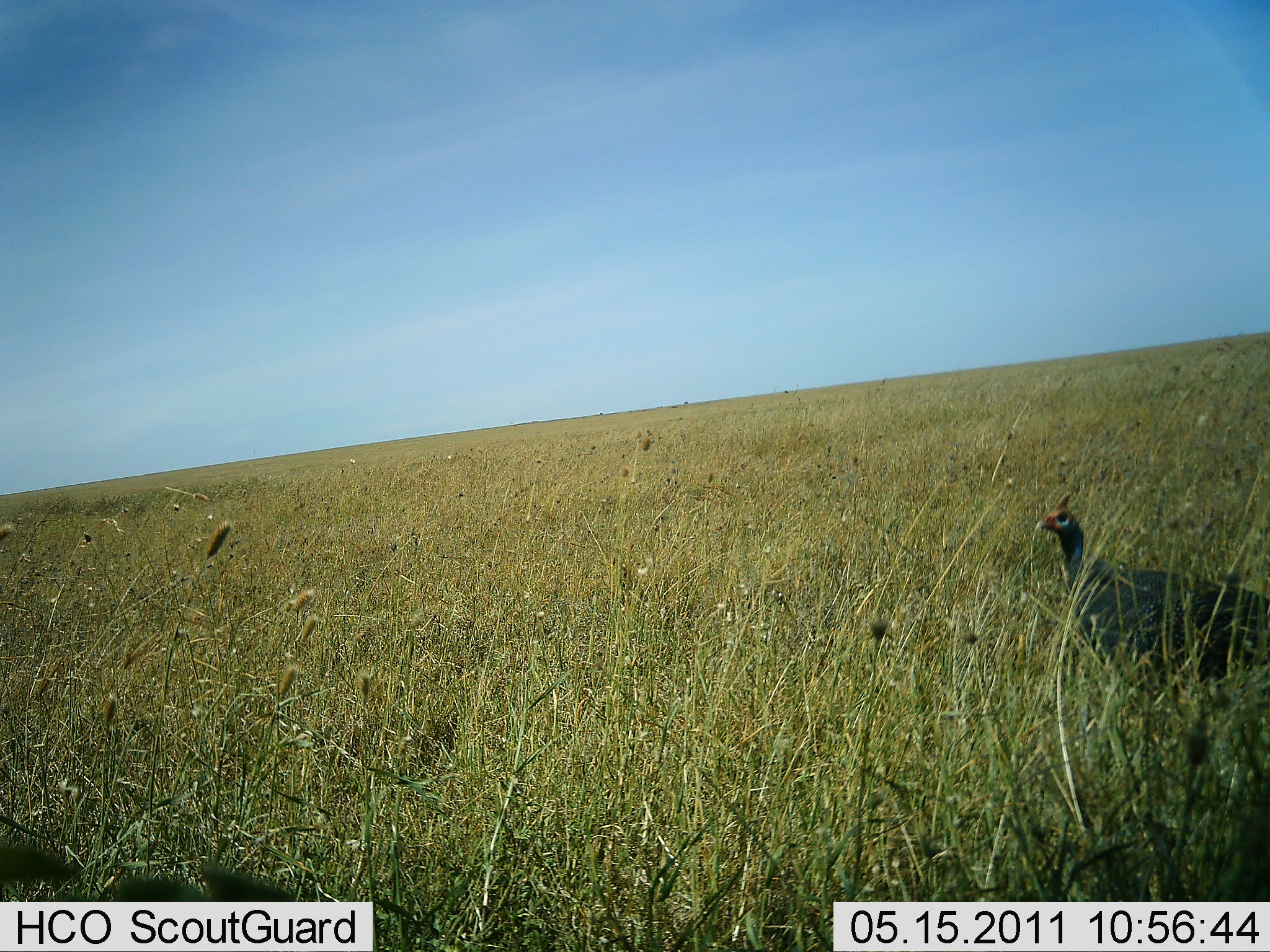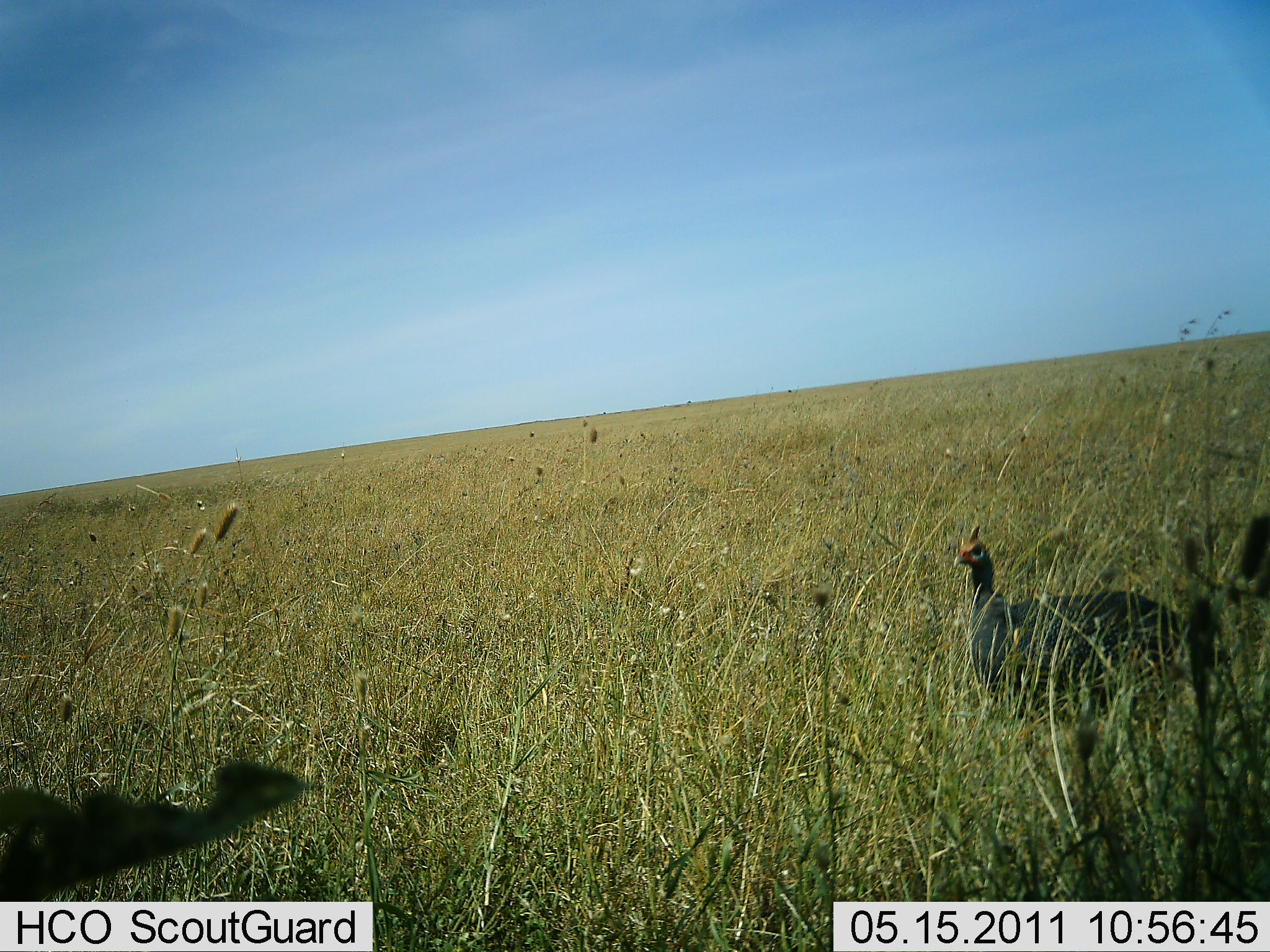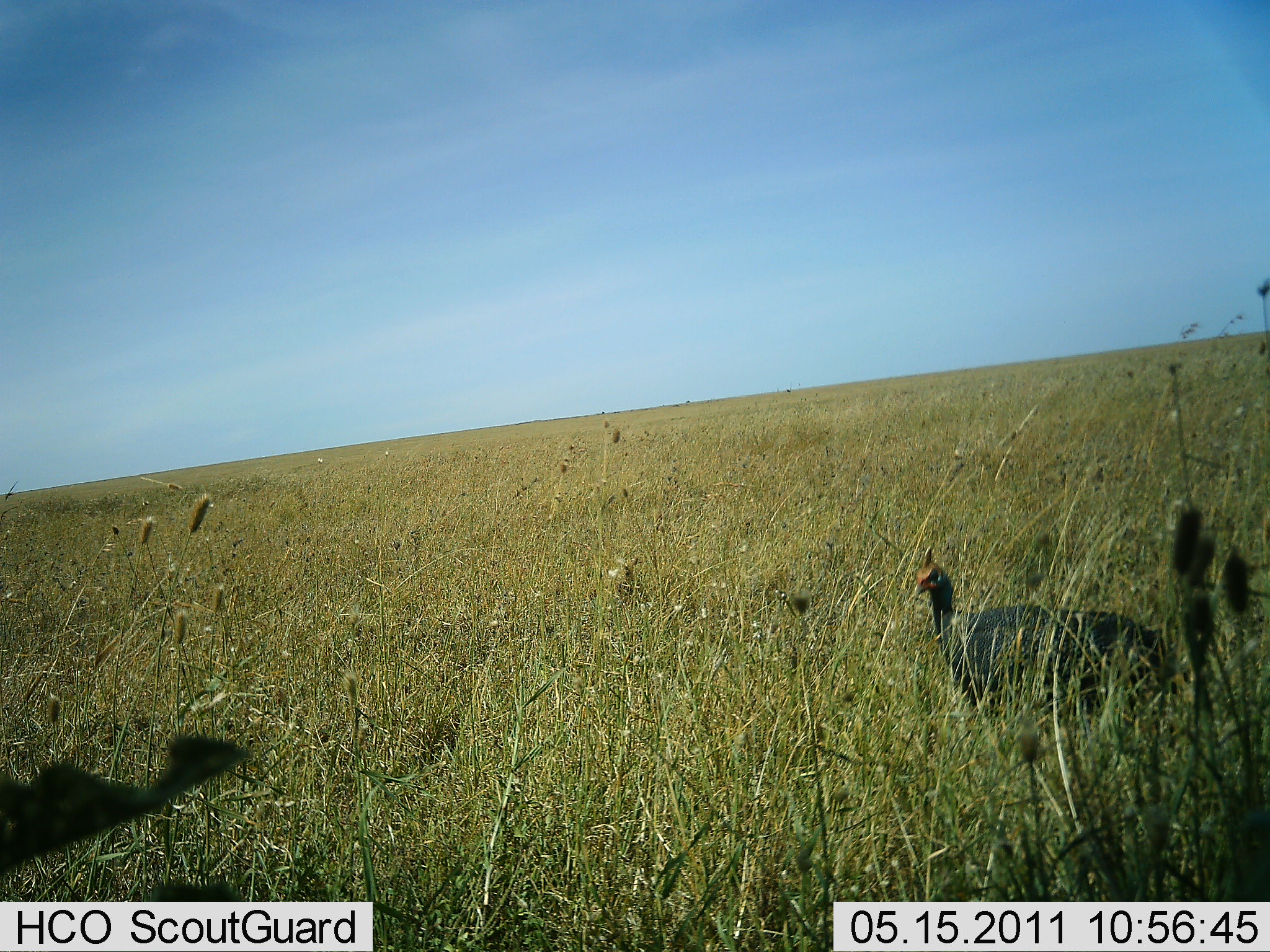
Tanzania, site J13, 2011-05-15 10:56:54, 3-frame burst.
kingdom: Animalia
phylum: Chordata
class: Aves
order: Galliformes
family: Numididae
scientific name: Numididae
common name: guinea fowl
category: guineafowl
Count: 1.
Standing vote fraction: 50%.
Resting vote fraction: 0%.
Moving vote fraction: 42%.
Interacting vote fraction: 8%.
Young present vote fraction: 0%.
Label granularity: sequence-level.